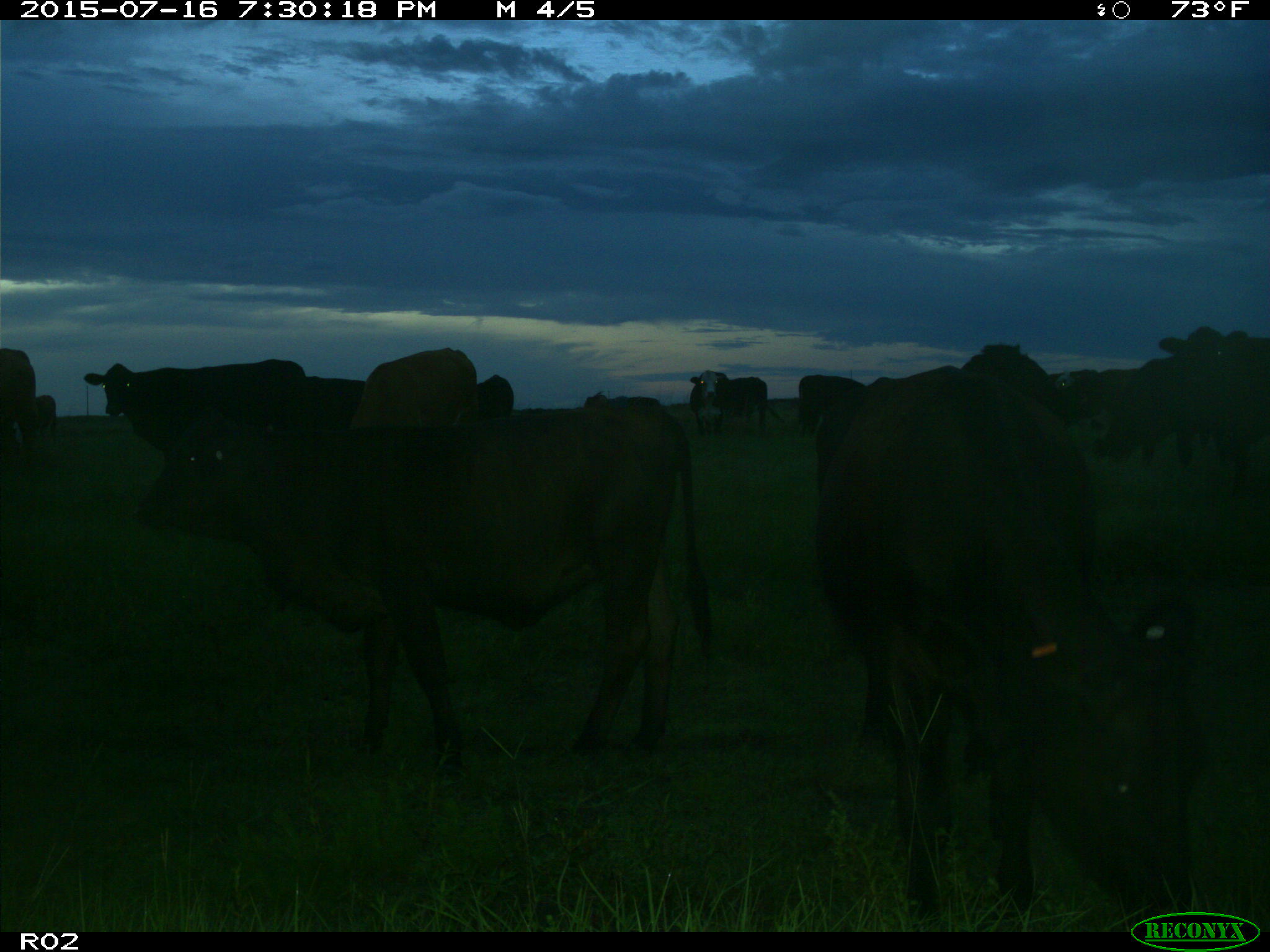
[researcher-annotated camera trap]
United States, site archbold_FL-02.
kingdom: Animalia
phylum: Chordata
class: Mammalia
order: Artiodactyla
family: Bovidae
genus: Bos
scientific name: Bos taurus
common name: domestic cow